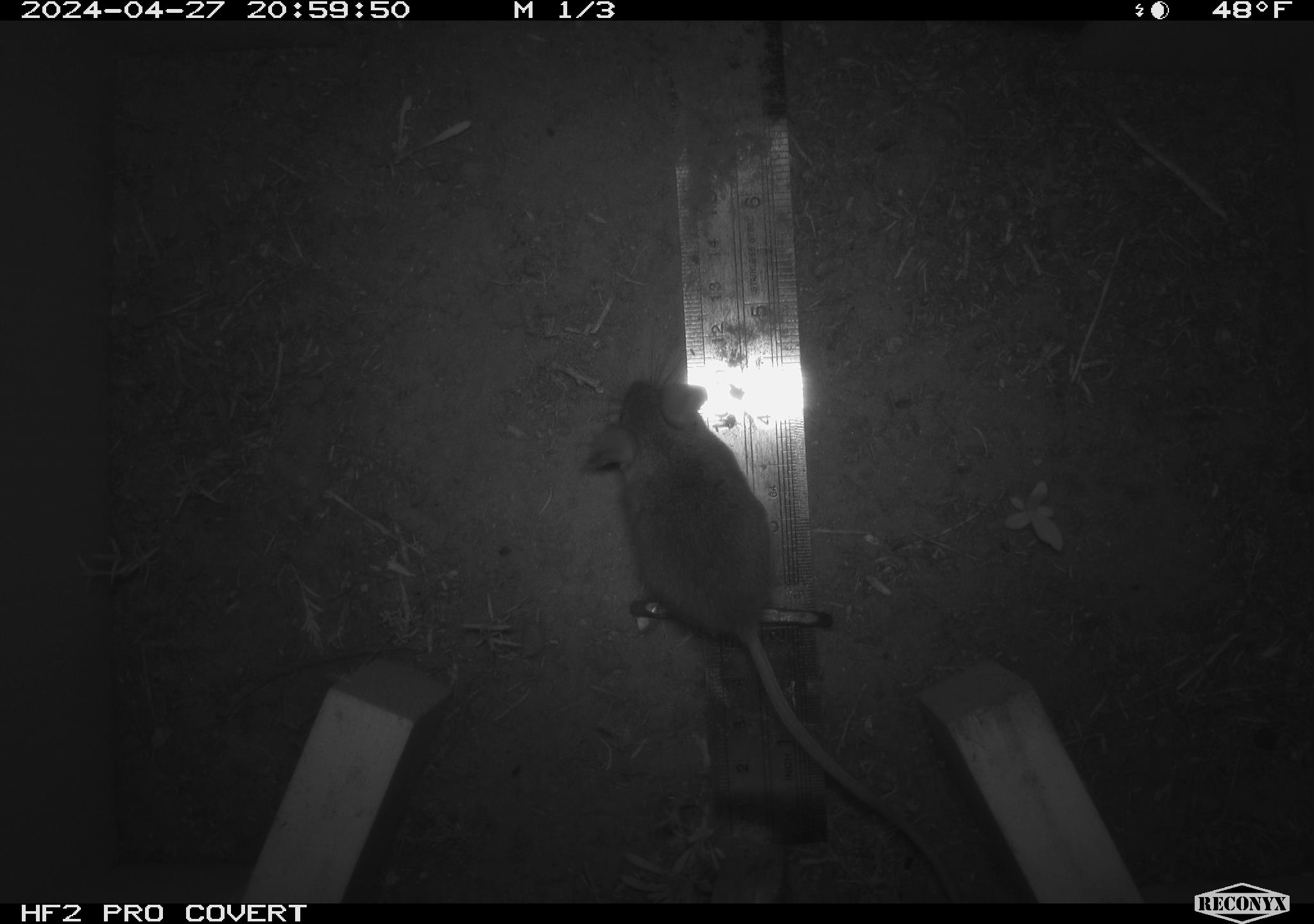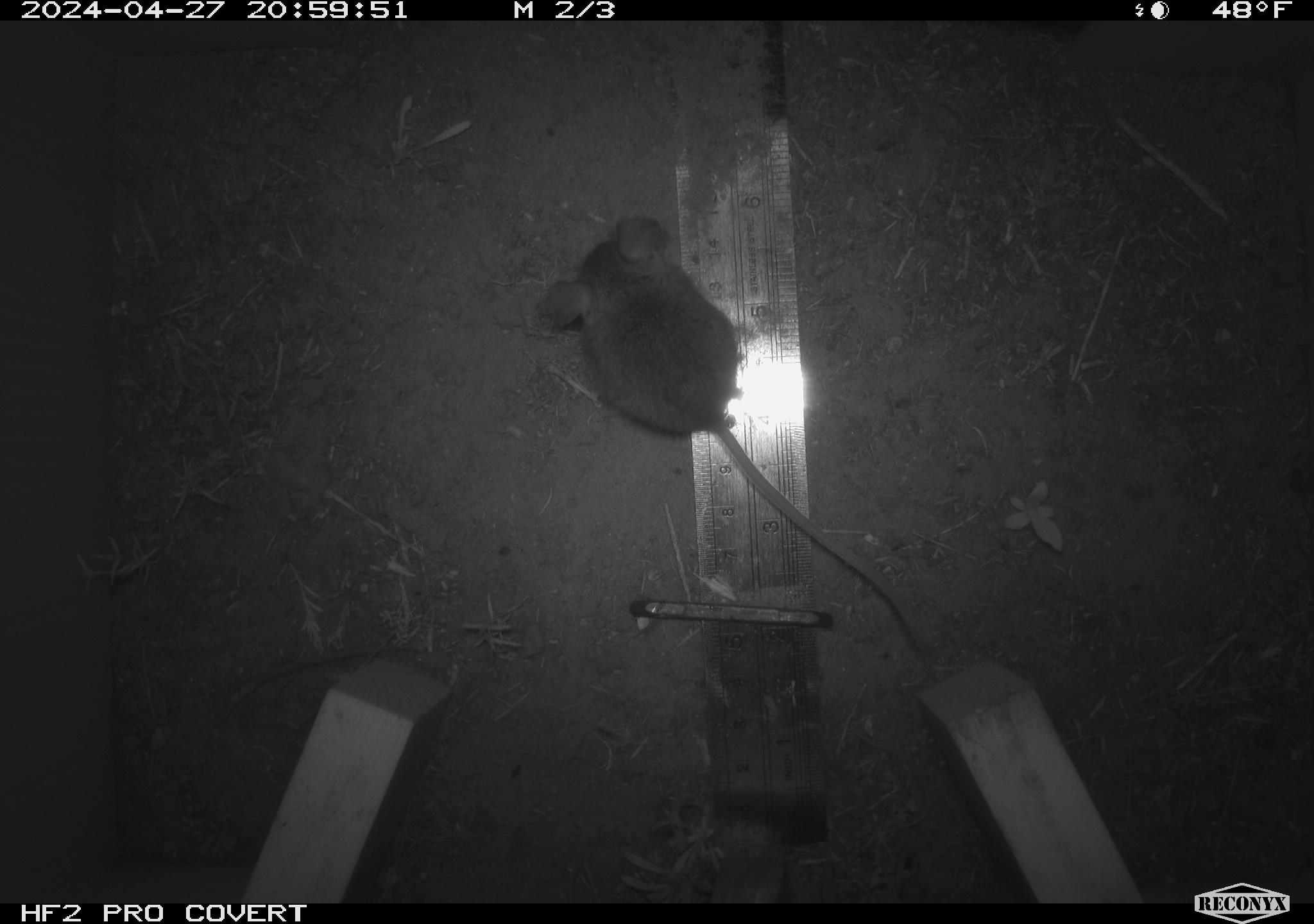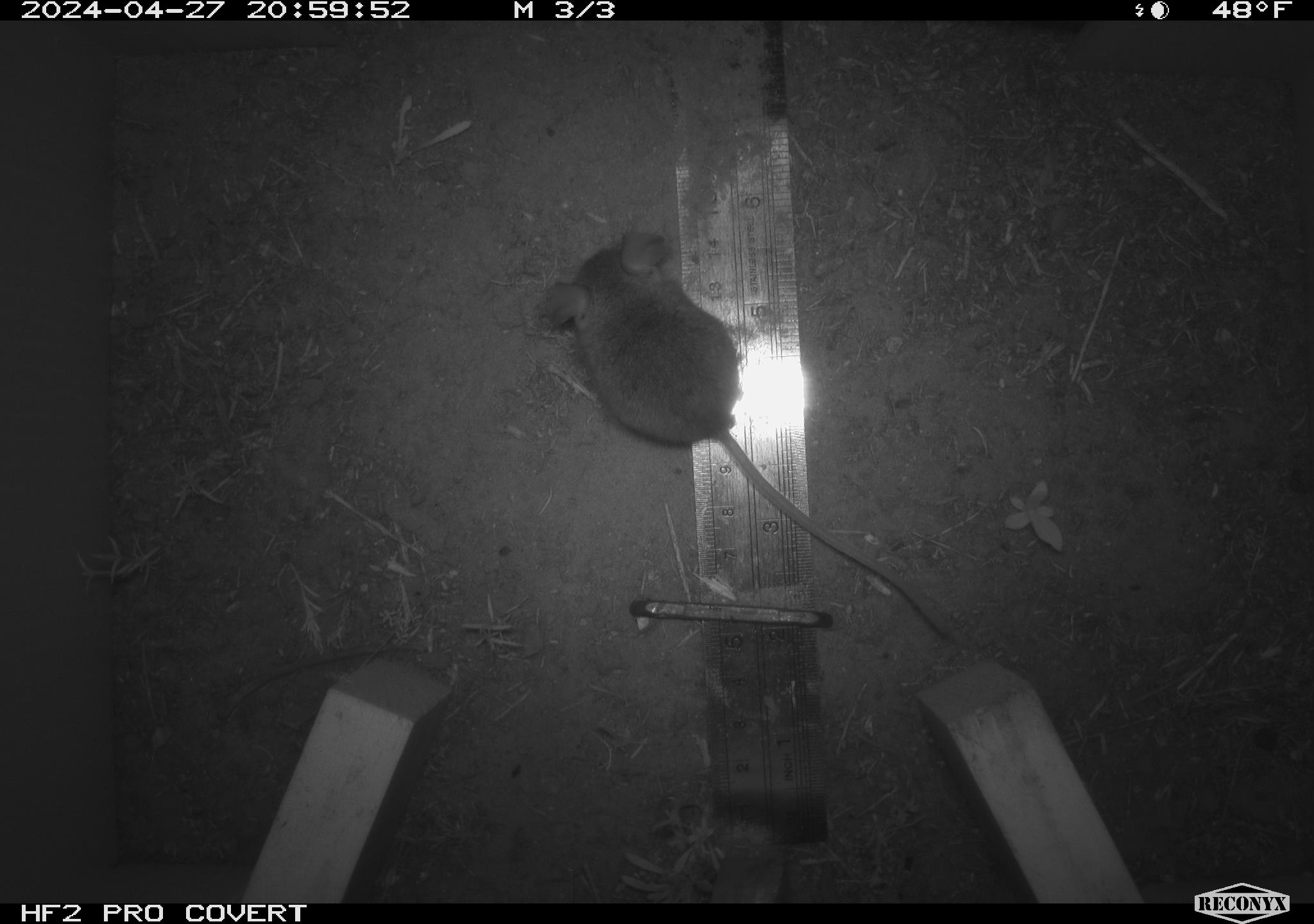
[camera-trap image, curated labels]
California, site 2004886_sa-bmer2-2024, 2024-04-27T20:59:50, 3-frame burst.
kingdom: Animalia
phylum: Chordata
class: Mammalia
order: Rodentia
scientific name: Rodentia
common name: mouse species